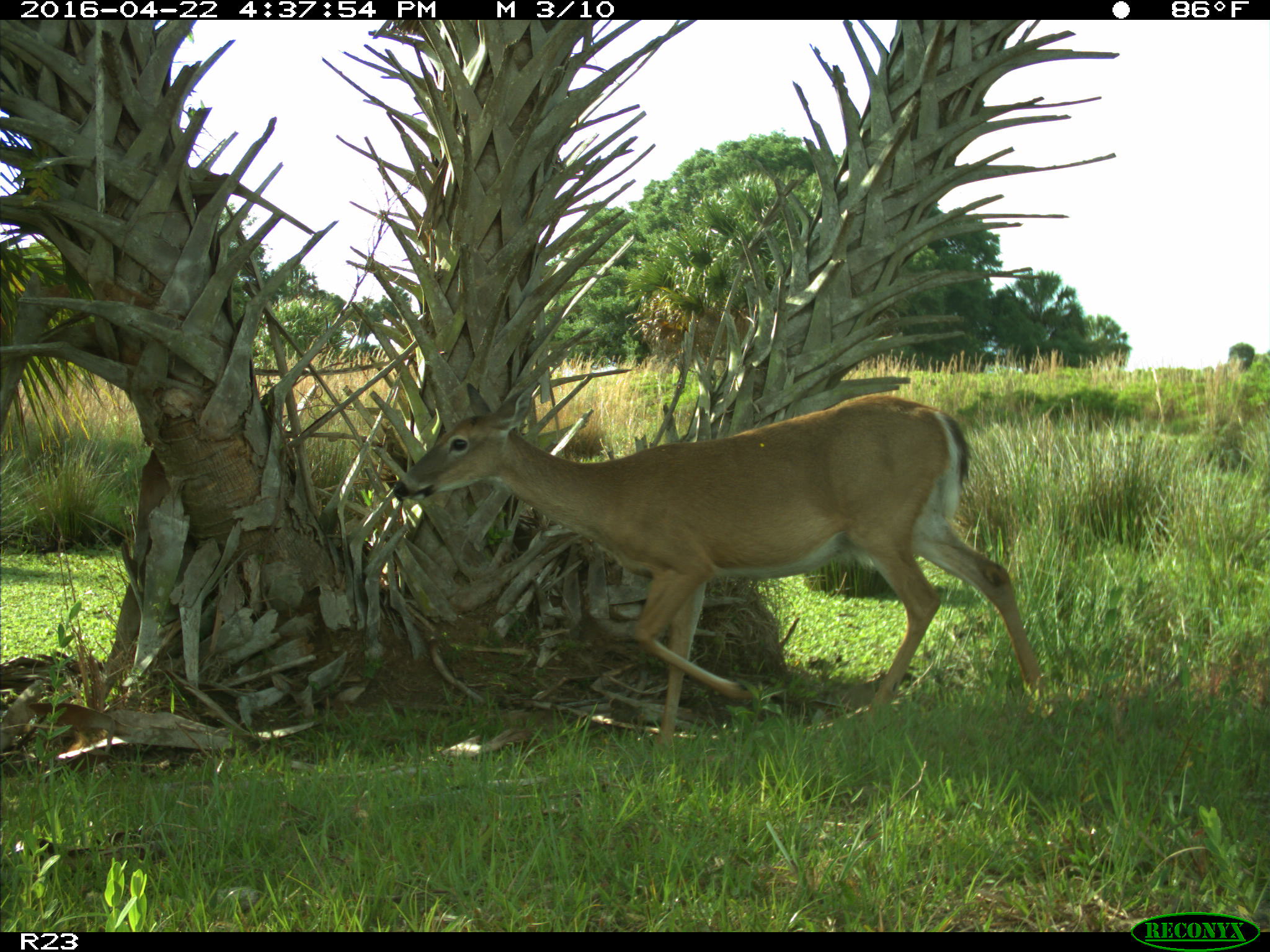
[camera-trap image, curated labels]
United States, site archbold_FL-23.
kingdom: Animalia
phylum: Chordata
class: Mammalia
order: Artiodactyla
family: Cervidae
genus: Odocoileus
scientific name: Odocoileus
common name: deer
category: unidentified deer